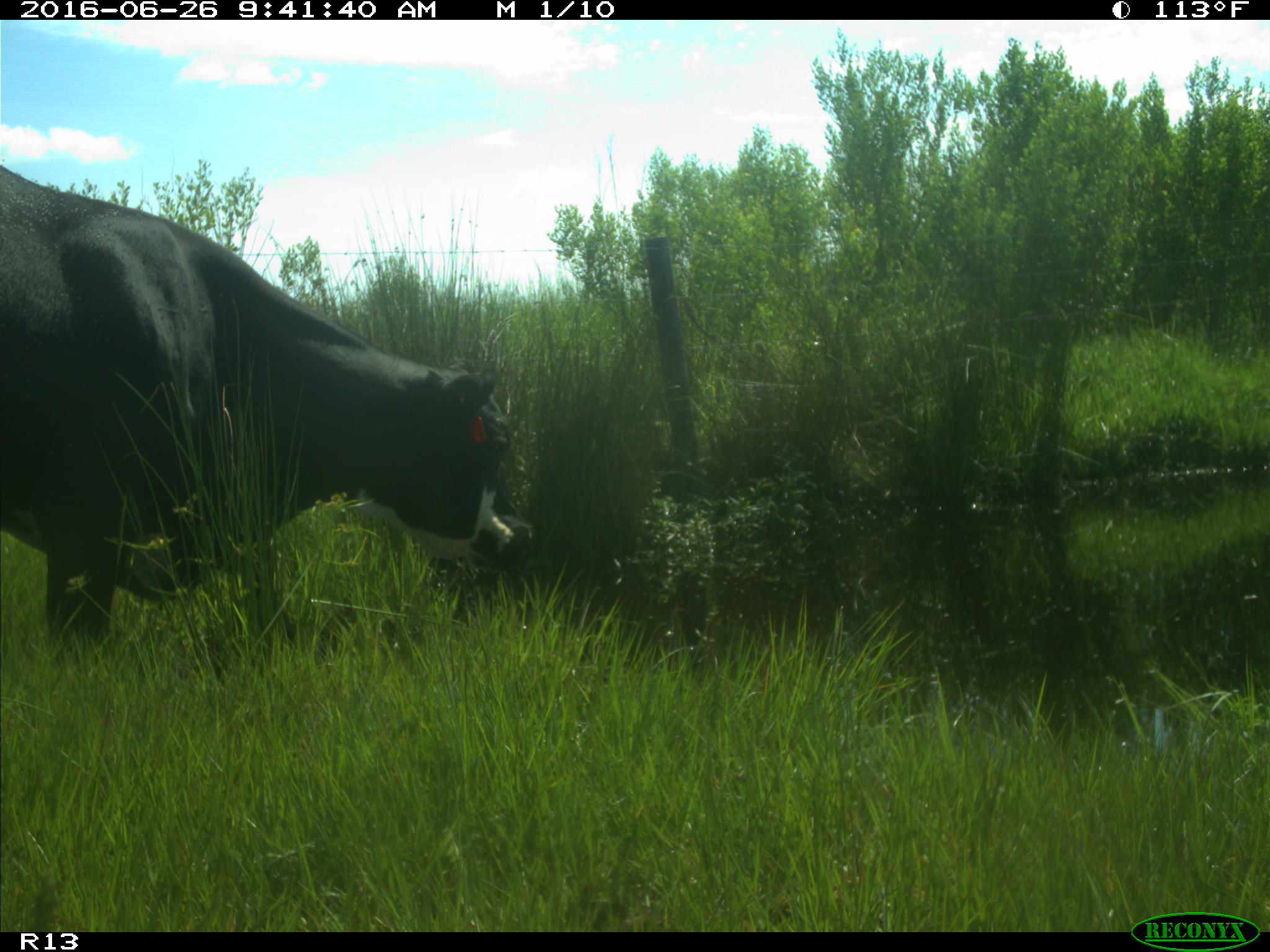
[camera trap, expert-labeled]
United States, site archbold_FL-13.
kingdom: Animalia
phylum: Chordata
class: Mammalia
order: Artiodactyla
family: Bovidae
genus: Bos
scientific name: Bos taurus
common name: domestic cow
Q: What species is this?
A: Bos taurus (domestic cow).